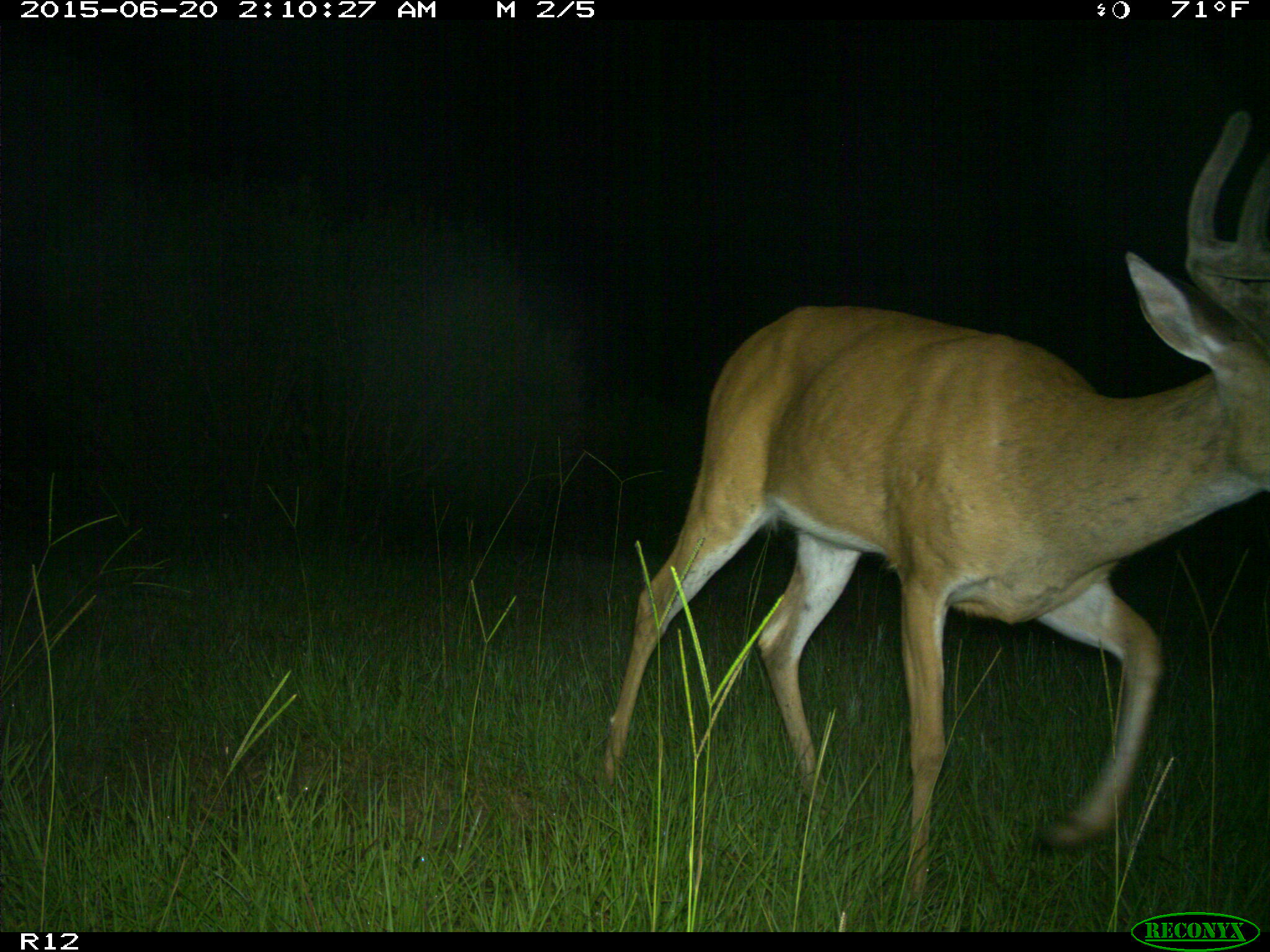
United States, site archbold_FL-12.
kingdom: Animalia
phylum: Chordata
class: Mammalia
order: Artiodactyla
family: Cervidae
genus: Odocoileus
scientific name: Odocoileus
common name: deer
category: unidentified deer